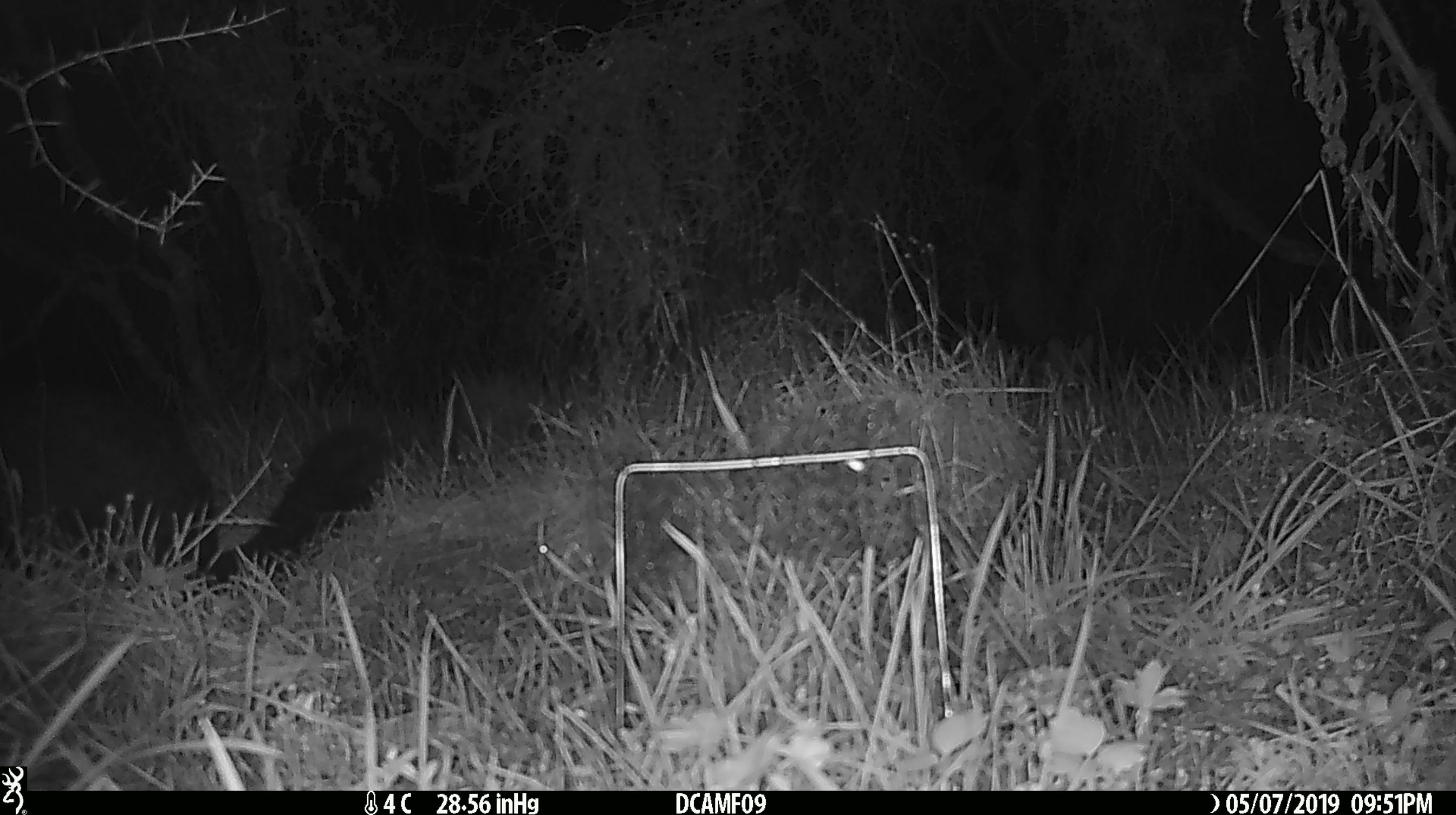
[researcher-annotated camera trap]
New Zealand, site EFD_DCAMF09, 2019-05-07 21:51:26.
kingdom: Animalia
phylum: Chordata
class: Mammalia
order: Diprotodontia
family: Phalangeridae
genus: Trichosurus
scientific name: Trichosurus vulpecula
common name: common brushtail possum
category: possum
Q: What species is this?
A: Possum (common brushtail possum) (Trichosurus vulpecula).